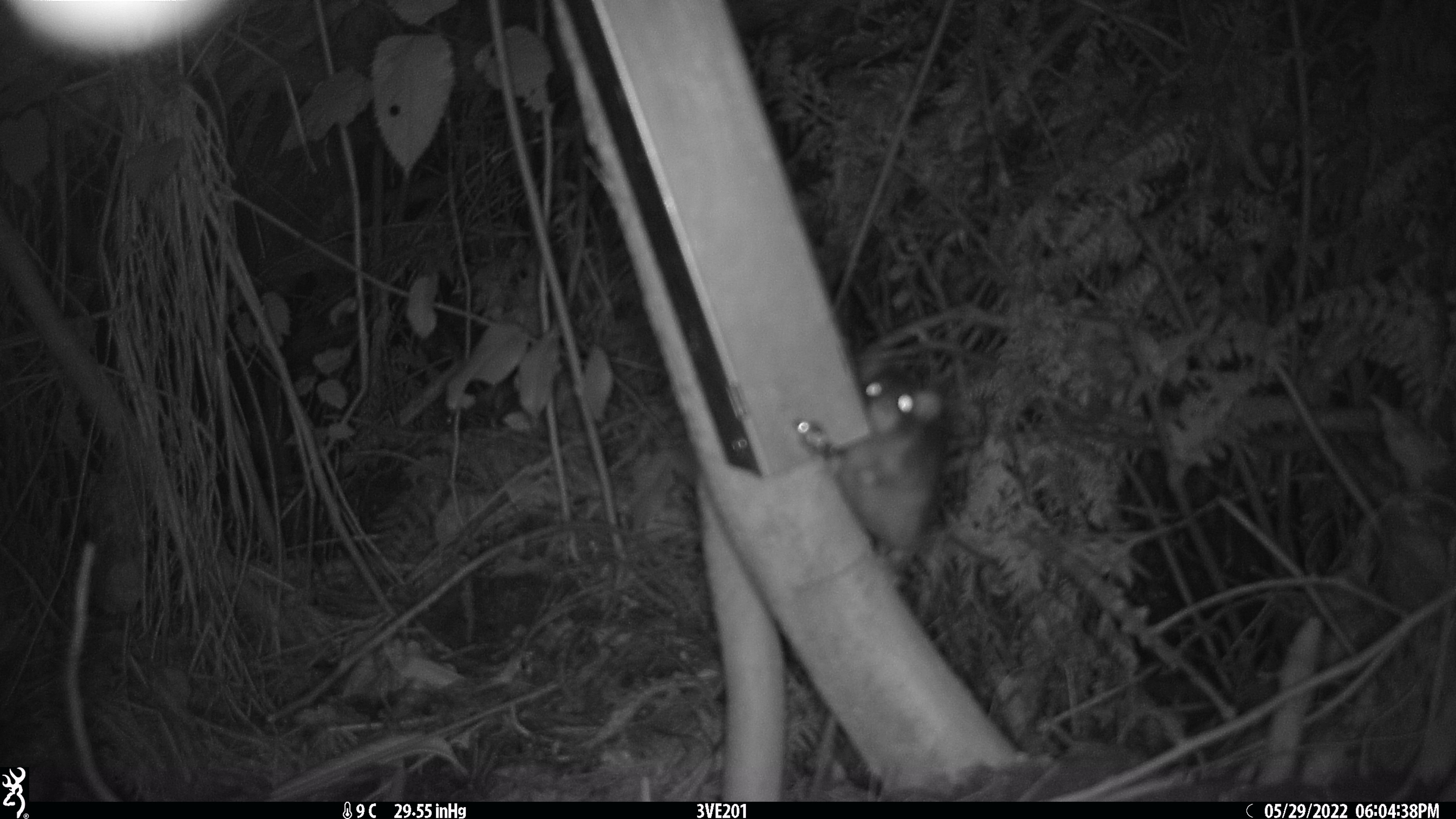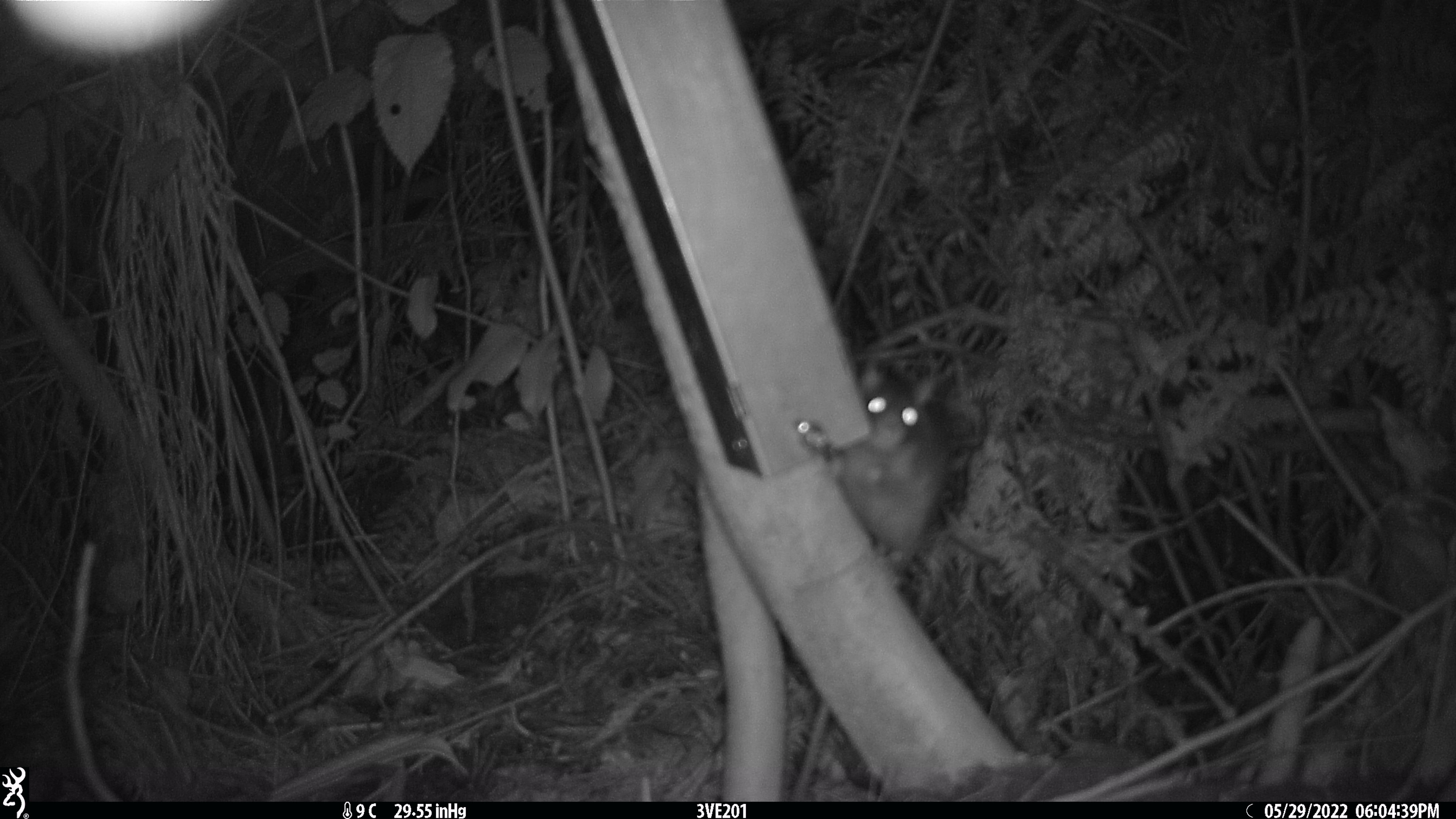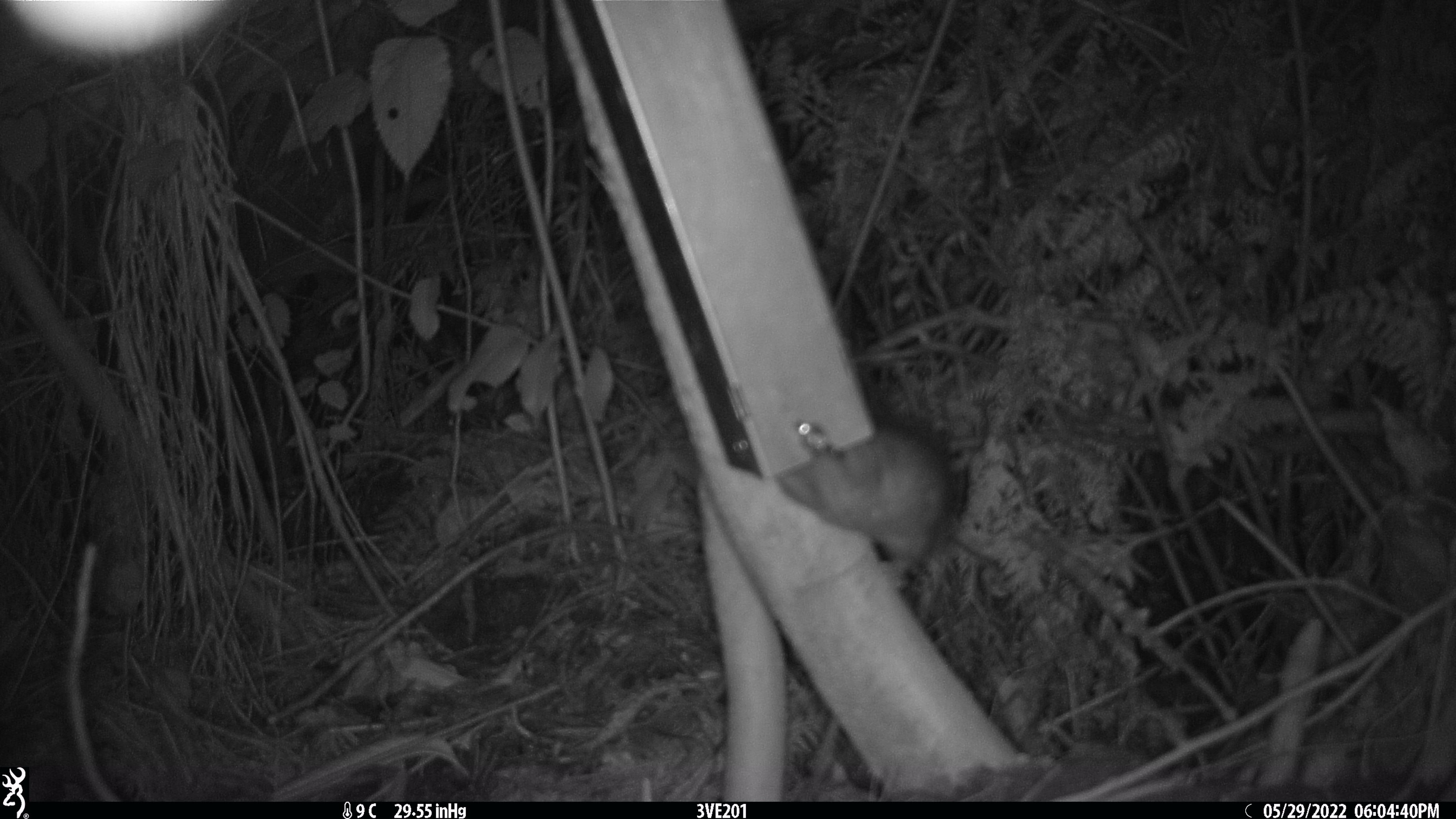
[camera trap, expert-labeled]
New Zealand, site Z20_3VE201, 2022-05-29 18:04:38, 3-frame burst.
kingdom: Animalia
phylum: Chordata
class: Mammalia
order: Rodentia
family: Muridae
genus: Rattus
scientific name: Rattus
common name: rat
Rat (Rattus).